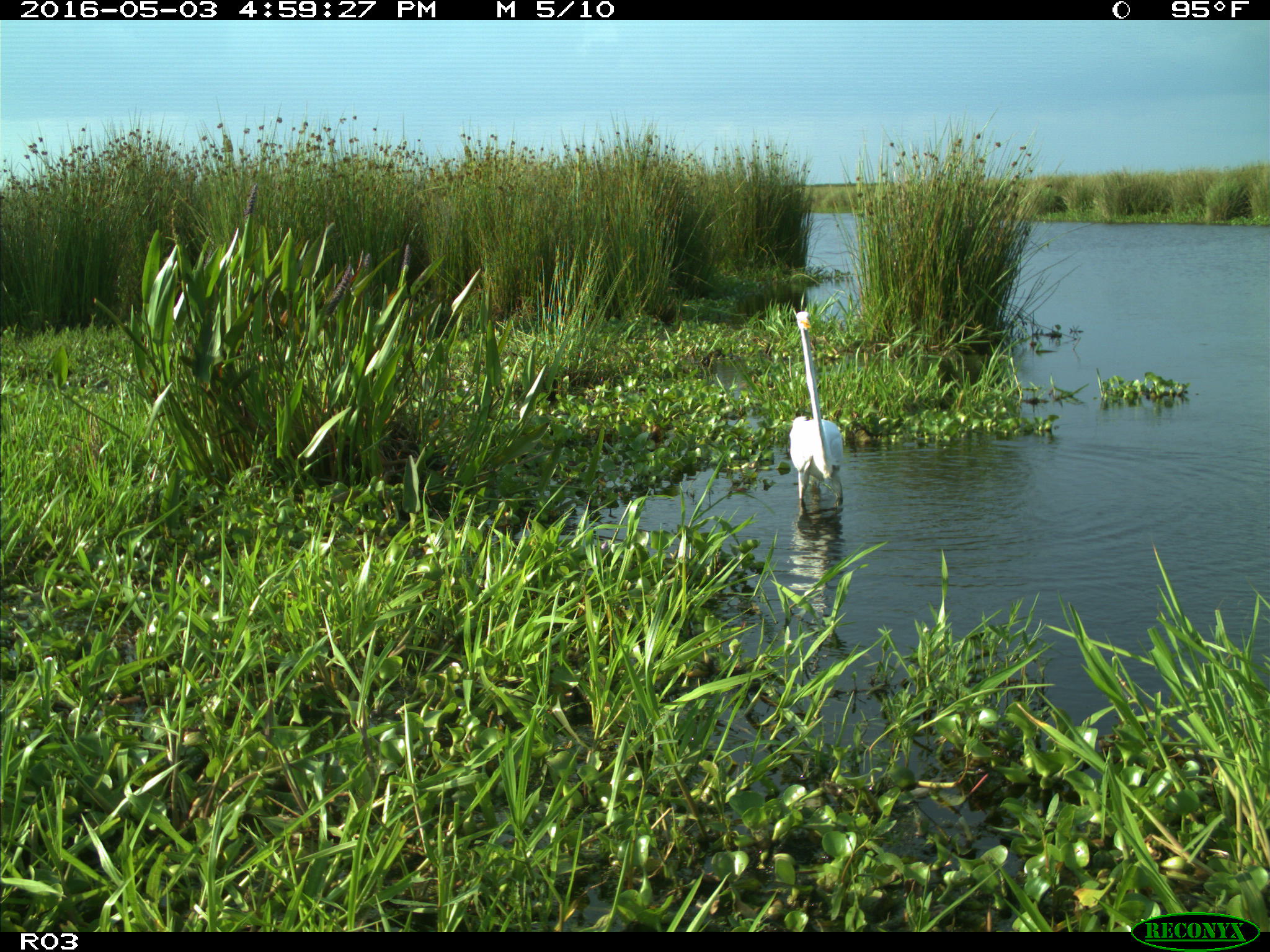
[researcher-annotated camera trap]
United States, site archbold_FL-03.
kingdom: Animalia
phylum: Chordata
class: Aves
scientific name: Aves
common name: birds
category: unidentified bird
Unidentified bird (birds) (Aves).